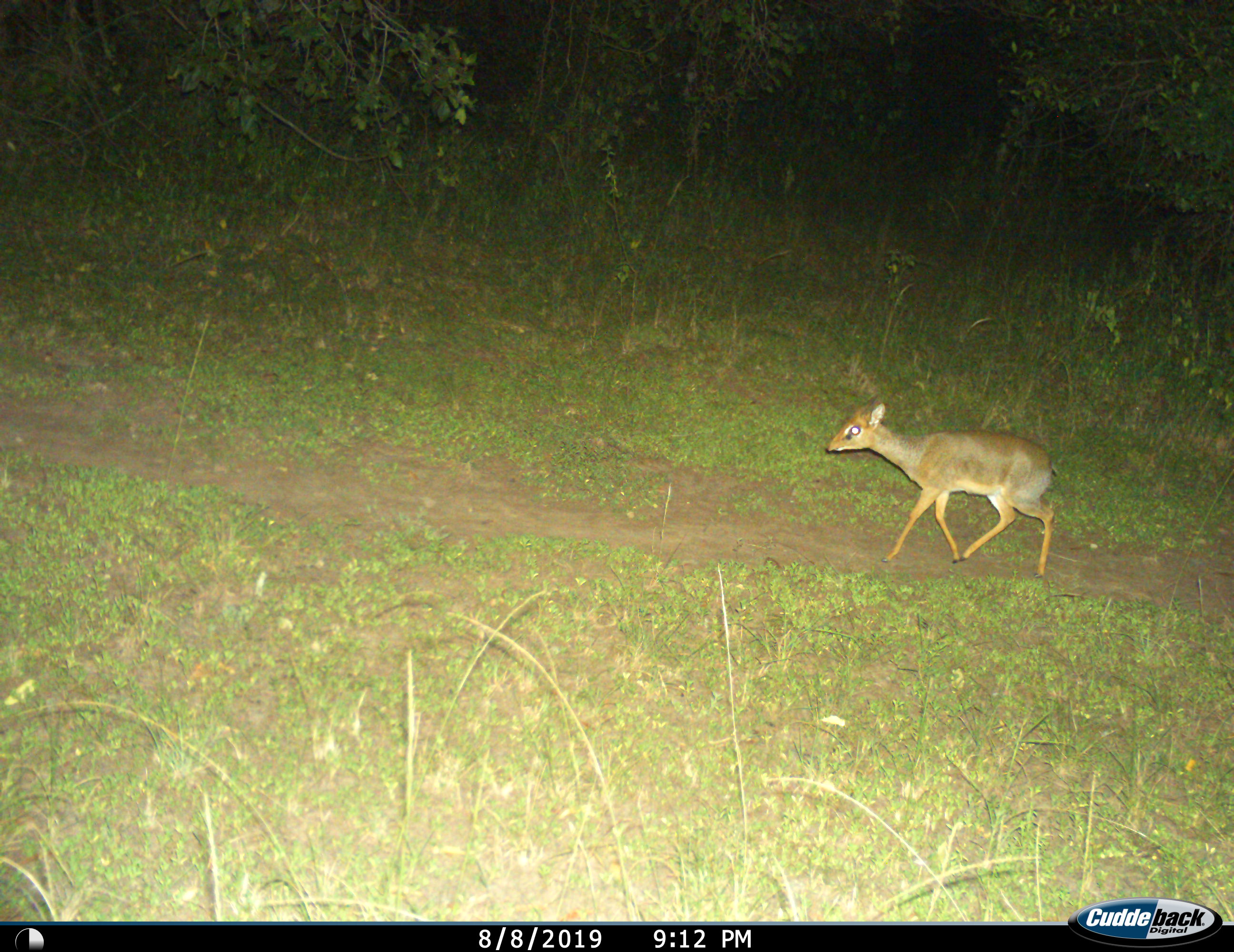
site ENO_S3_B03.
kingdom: Animalia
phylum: Chordata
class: Mammalia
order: Artiodactyla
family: Bovidae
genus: Madoqua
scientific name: Madoqua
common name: dik-dik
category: dikdik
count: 1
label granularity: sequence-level